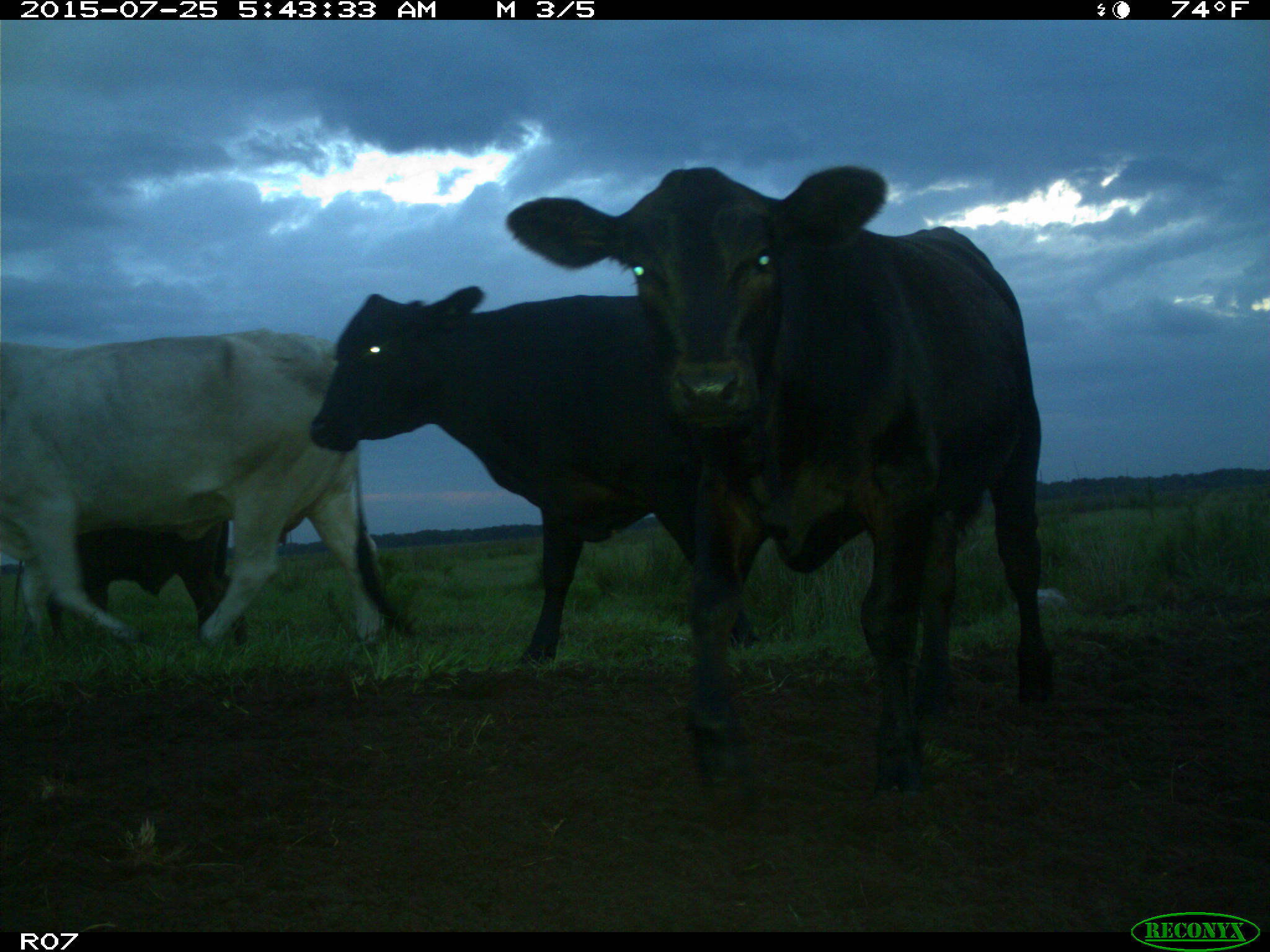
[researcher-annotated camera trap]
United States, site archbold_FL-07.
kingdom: Animalia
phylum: Chordata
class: Mammalia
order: Artiodactyla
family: Bovidae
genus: Bos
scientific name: Bos taurus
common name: domestic cow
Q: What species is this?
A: Bos taurus (domestic cow).